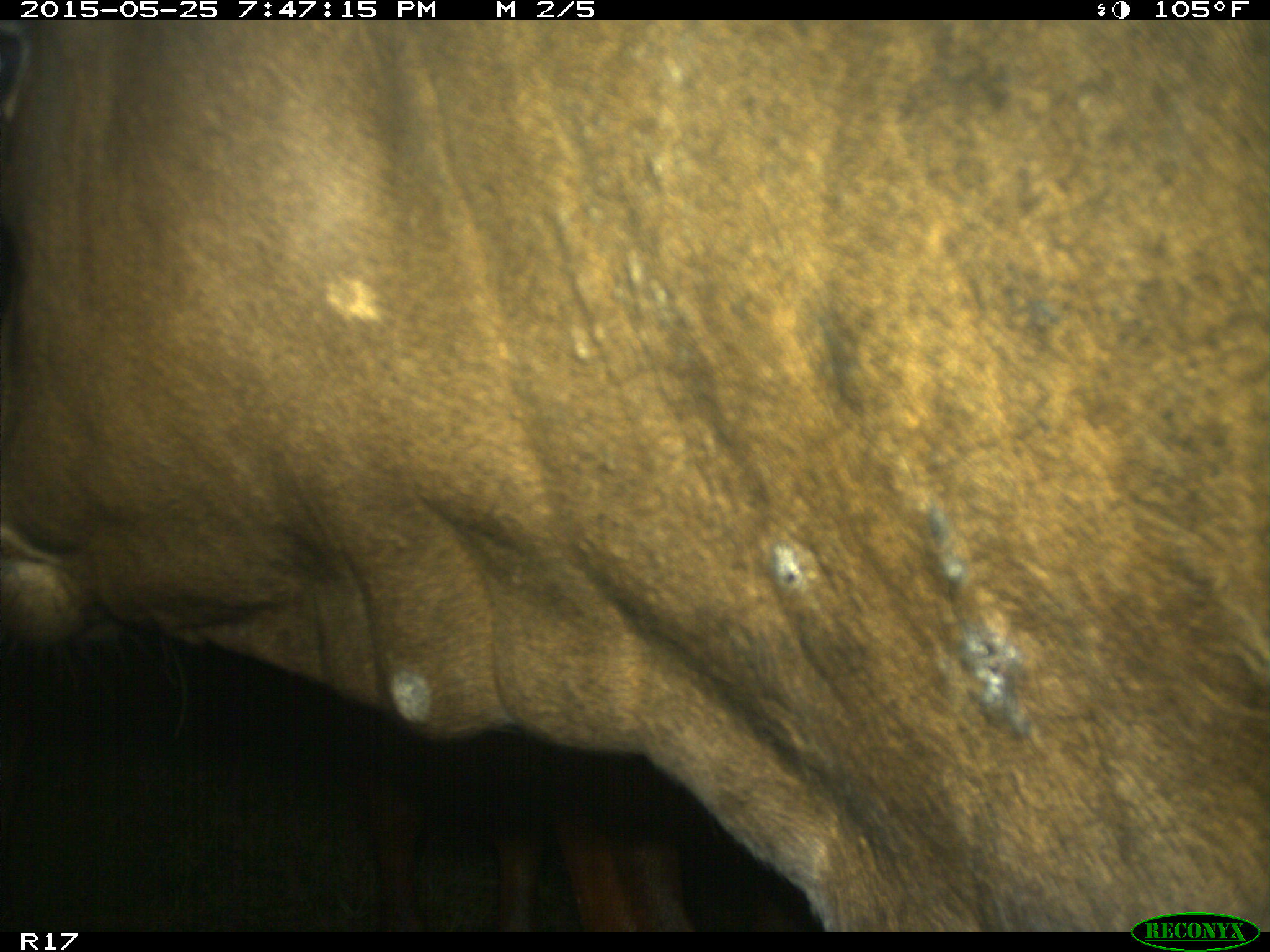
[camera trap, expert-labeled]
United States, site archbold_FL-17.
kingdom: Animalia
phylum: Chordata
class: Mammalia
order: Artiodactyla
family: Bovidae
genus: Bos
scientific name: Bos taurus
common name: domestic cow